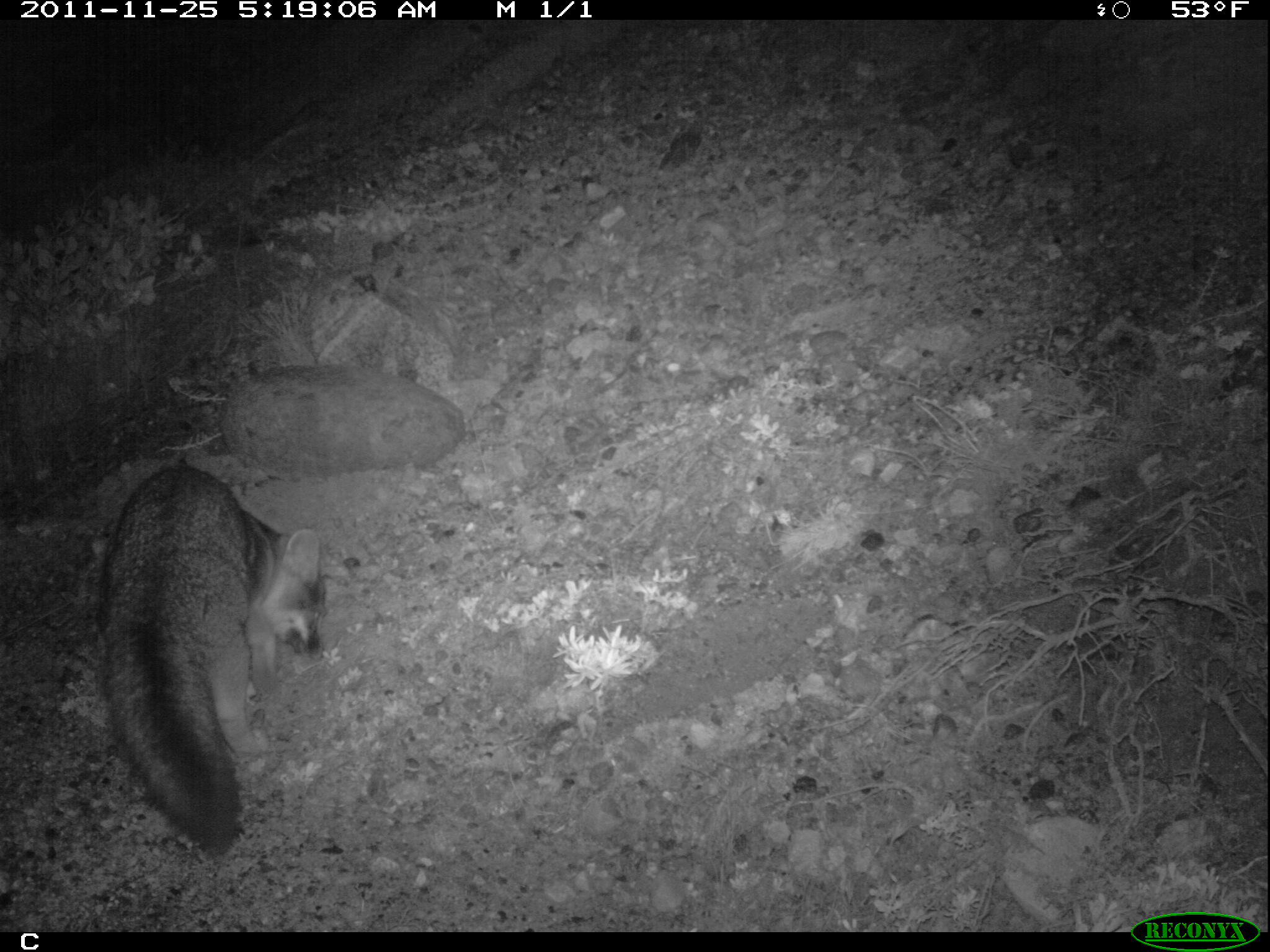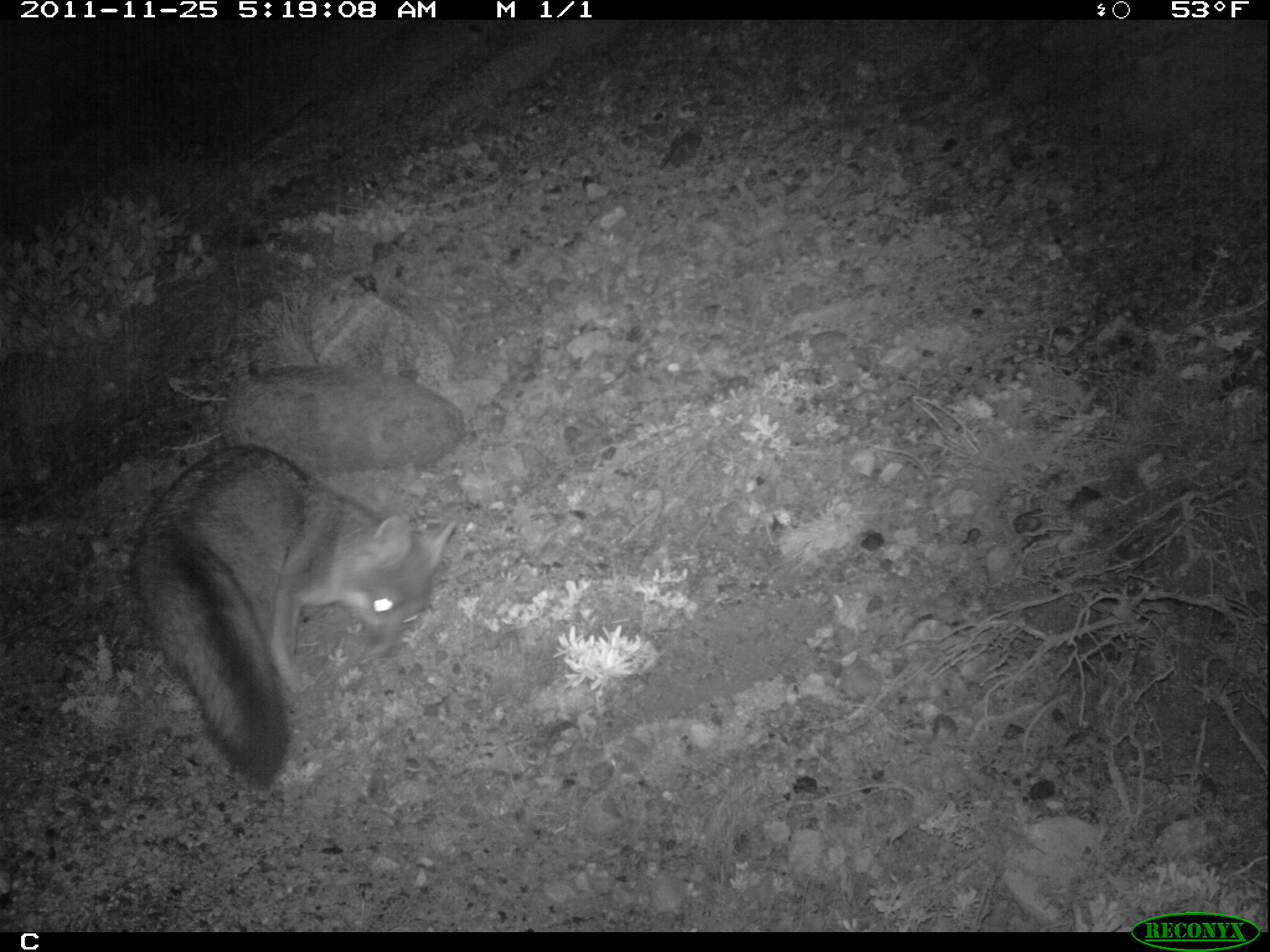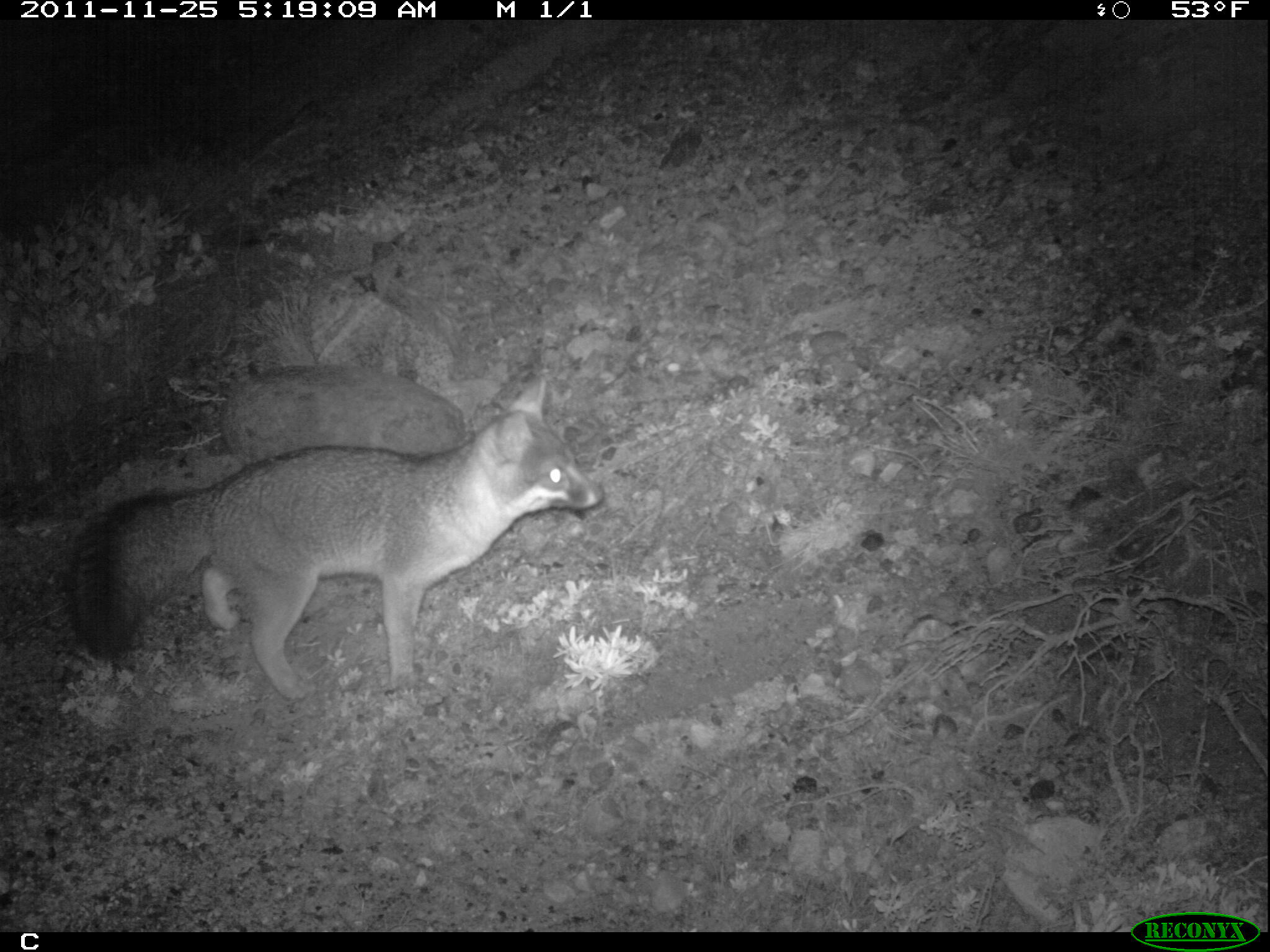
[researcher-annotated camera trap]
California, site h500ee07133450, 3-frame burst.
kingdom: Animalia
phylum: Chordata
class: Mammalia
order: Carnivora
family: Canidae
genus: Urocyon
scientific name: Urocyon littoralis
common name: island fox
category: fox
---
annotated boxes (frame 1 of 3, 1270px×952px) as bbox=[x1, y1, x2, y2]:
fox: bbox=[96, 465, 325, 852]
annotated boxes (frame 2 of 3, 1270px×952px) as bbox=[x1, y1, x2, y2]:
fox: bbox=[131, 444, 458, 785]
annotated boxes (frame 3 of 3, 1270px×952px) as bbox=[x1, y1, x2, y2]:
fox: bbox=[74, 371, 604, 693]